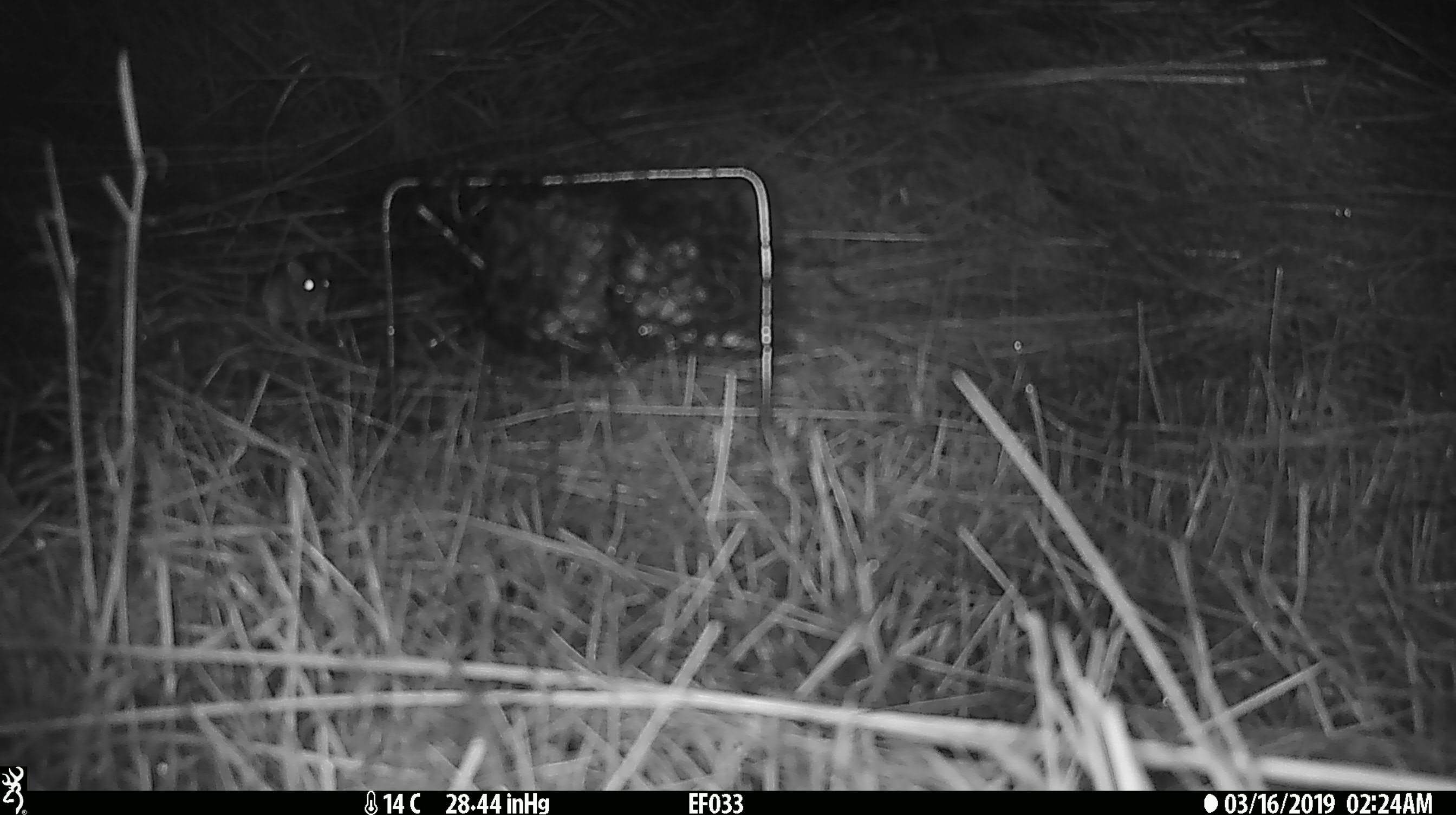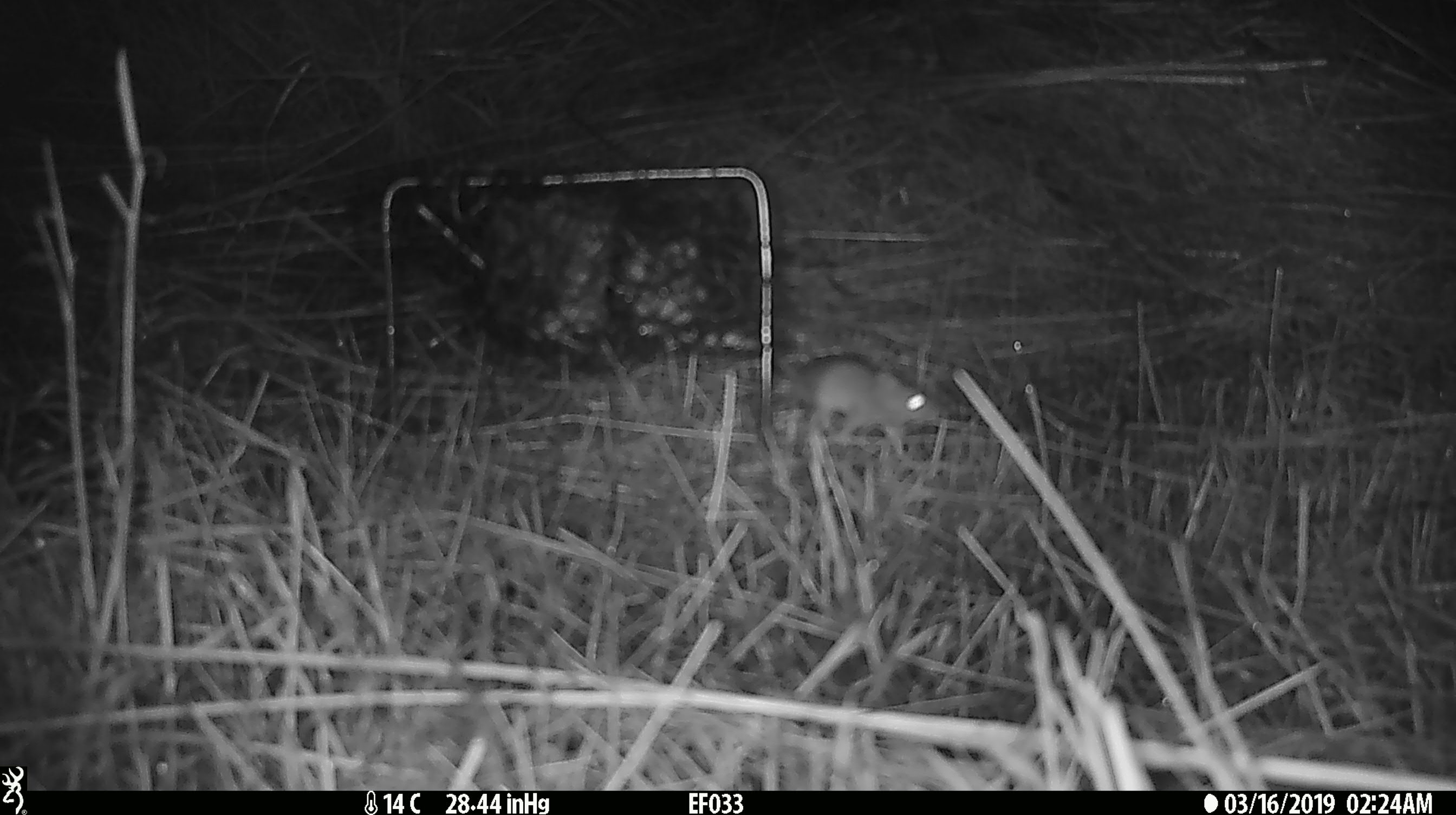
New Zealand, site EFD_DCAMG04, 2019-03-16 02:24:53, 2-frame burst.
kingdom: Animalia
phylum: Chordata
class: Mammalia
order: Rodentia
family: Muridae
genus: Mus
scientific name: Mus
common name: mouse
Mouse (Mus).